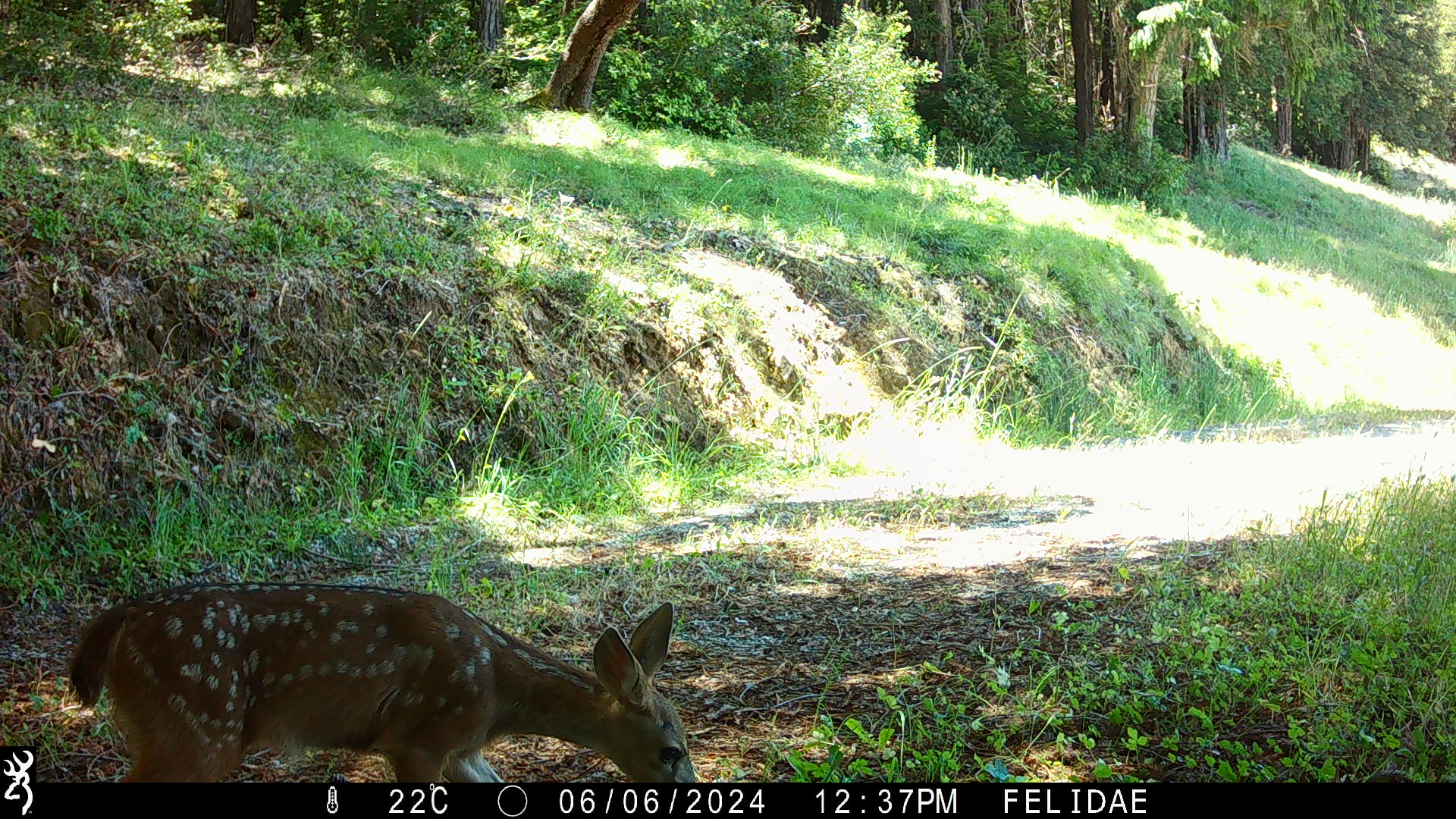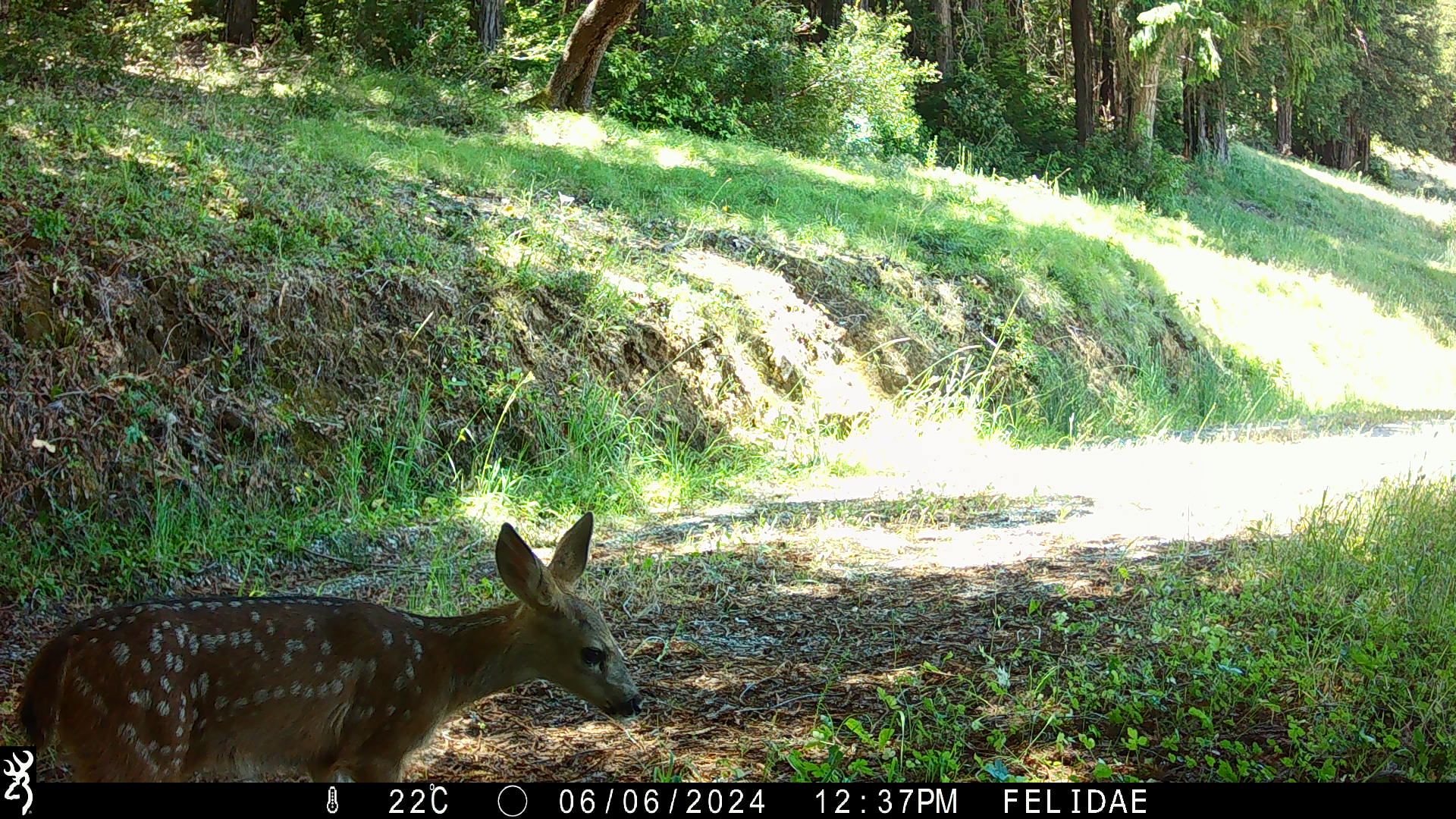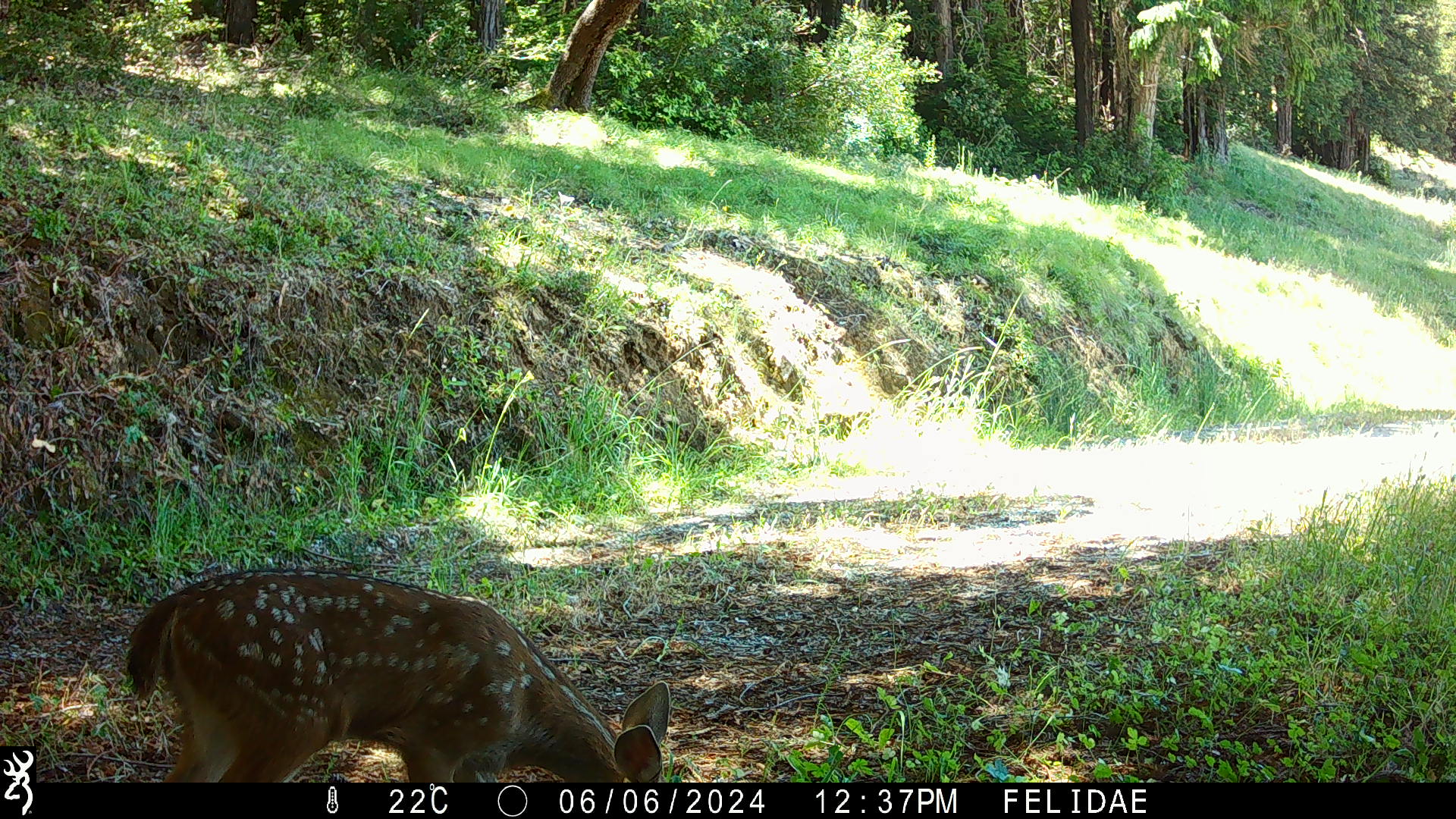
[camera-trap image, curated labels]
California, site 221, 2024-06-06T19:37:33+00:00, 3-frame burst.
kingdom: Animalia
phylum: Chordata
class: Mammalia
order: Artiodactyla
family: Cervidae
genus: Odocoileus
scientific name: Odocoileus hemionus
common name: mule deer